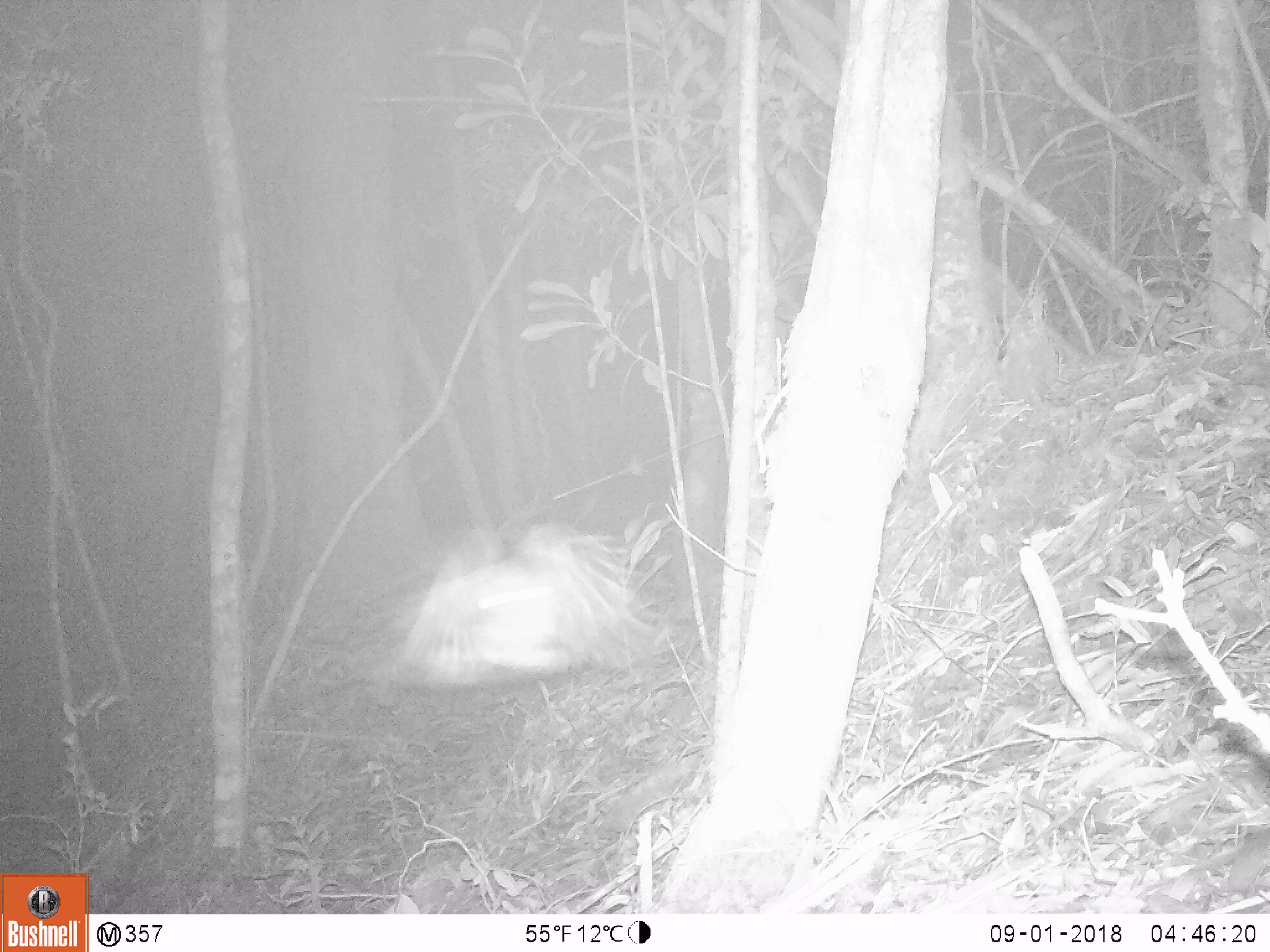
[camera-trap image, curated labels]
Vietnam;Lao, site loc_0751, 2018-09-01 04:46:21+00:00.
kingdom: Animalia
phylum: Chordata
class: Aves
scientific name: Aves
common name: bird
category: unidentified bird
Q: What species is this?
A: Unidentified bird (bird) (Aves).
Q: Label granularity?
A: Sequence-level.